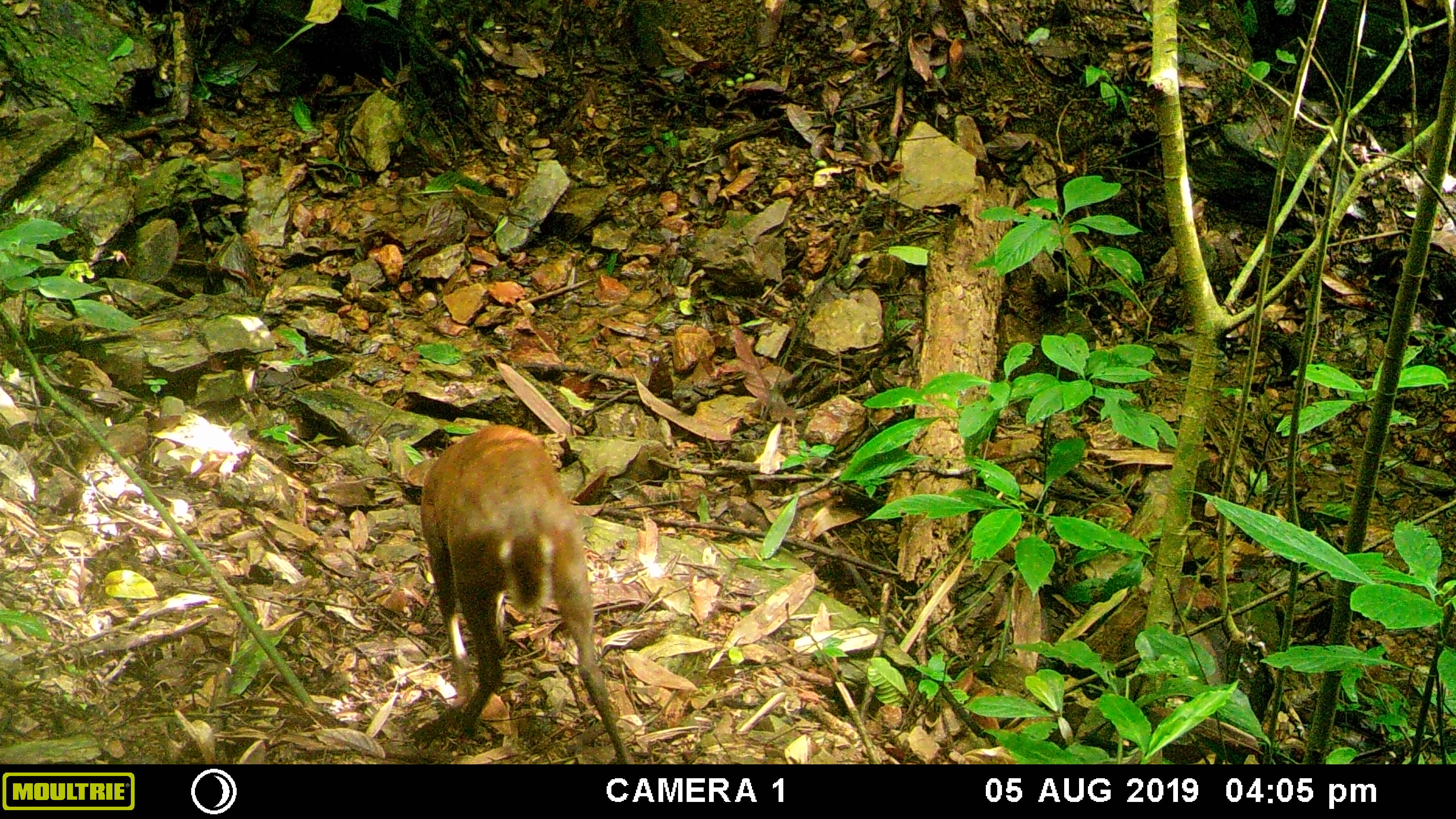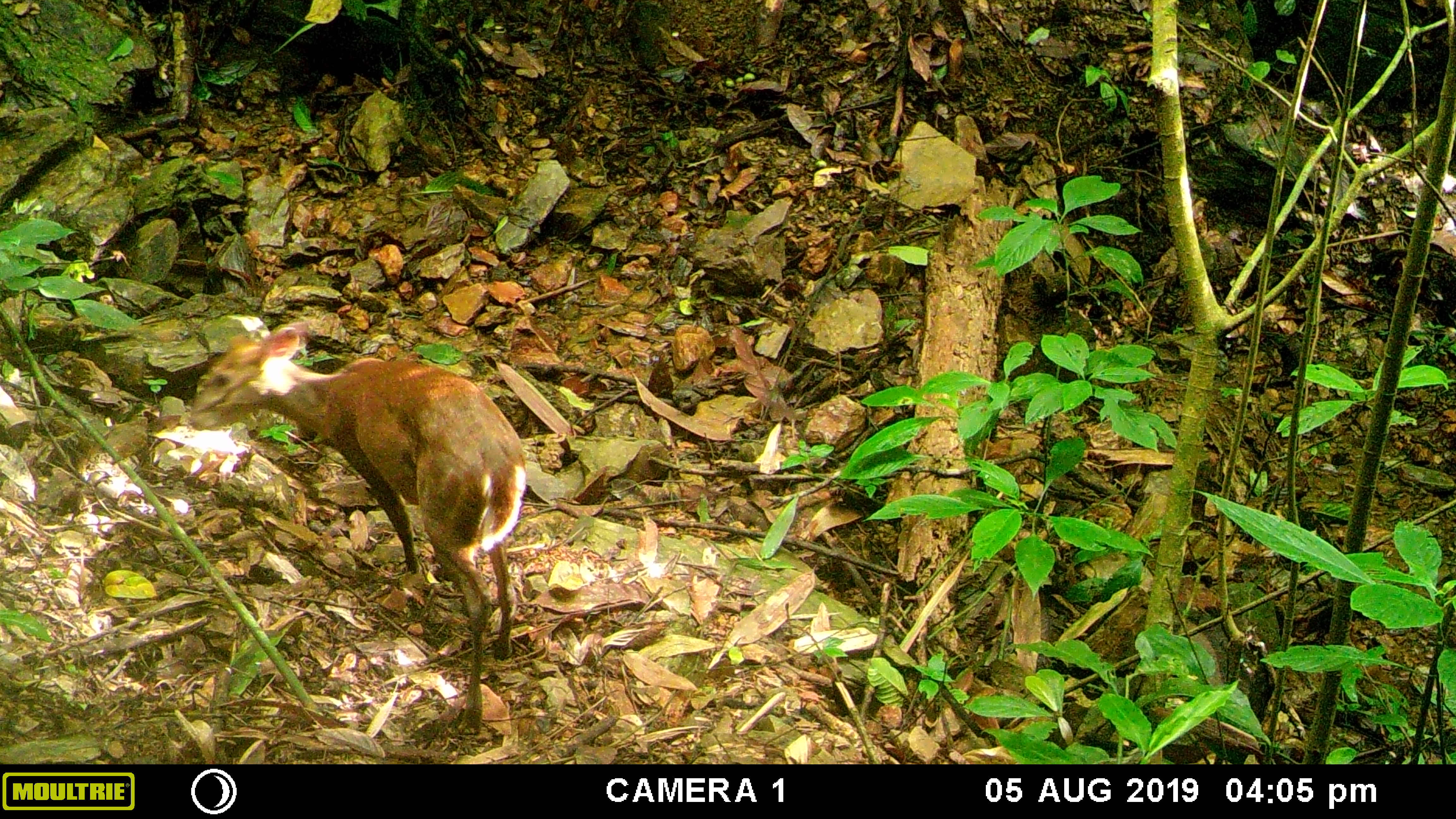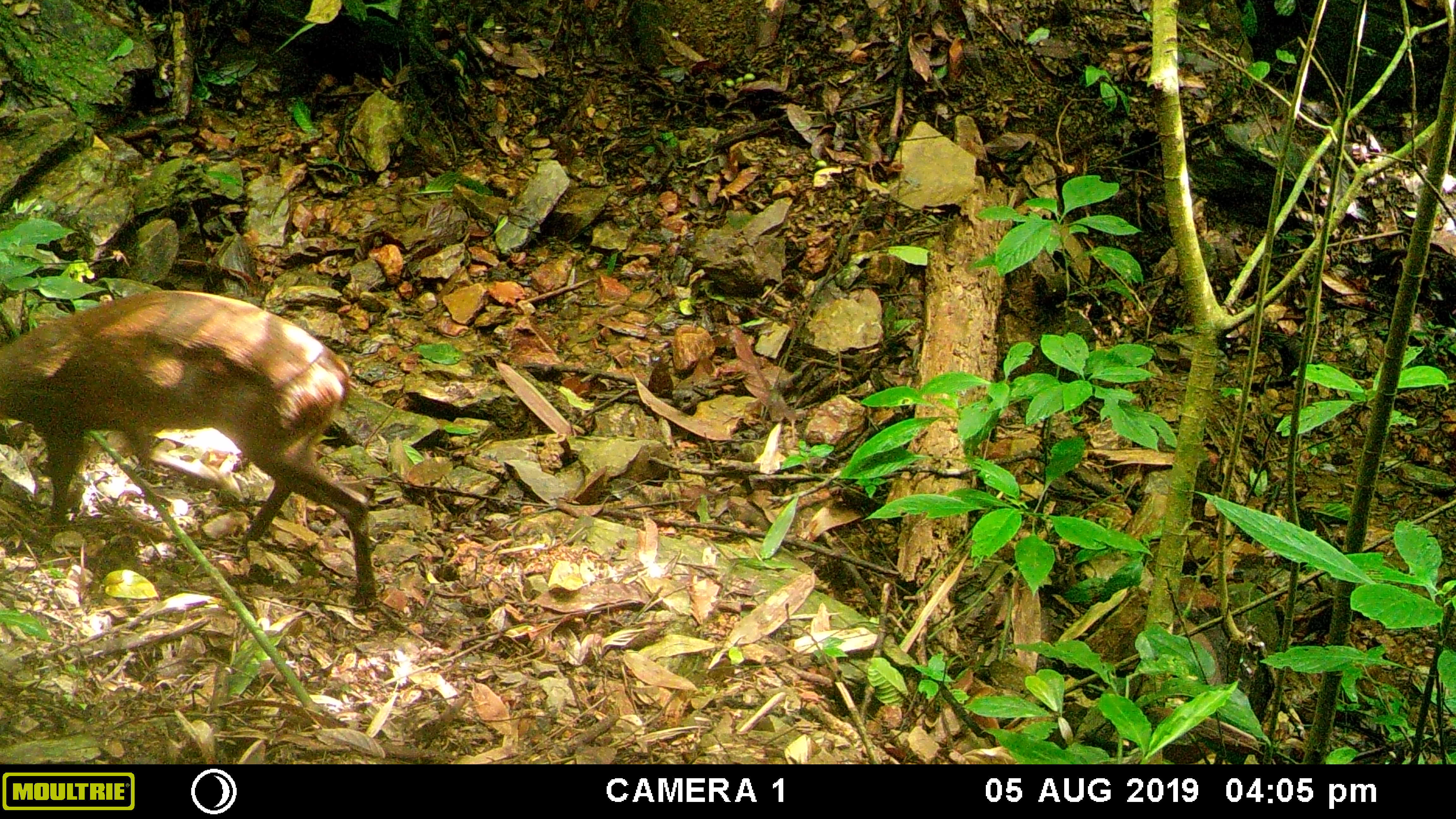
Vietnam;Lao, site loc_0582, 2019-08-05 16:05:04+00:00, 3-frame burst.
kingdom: Animalia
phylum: Chordata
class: Mammalia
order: Artiodactyla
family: Cervidae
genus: Muntiacus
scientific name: Muntiacus rooseveltorum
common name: roosevelt's muntjac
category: roosevelts muntjac group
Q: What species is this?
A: Roosevelts muntjac group (roosevelt's muntjac) (Muntiacus rooseveltorum).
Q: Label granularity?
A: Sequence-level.